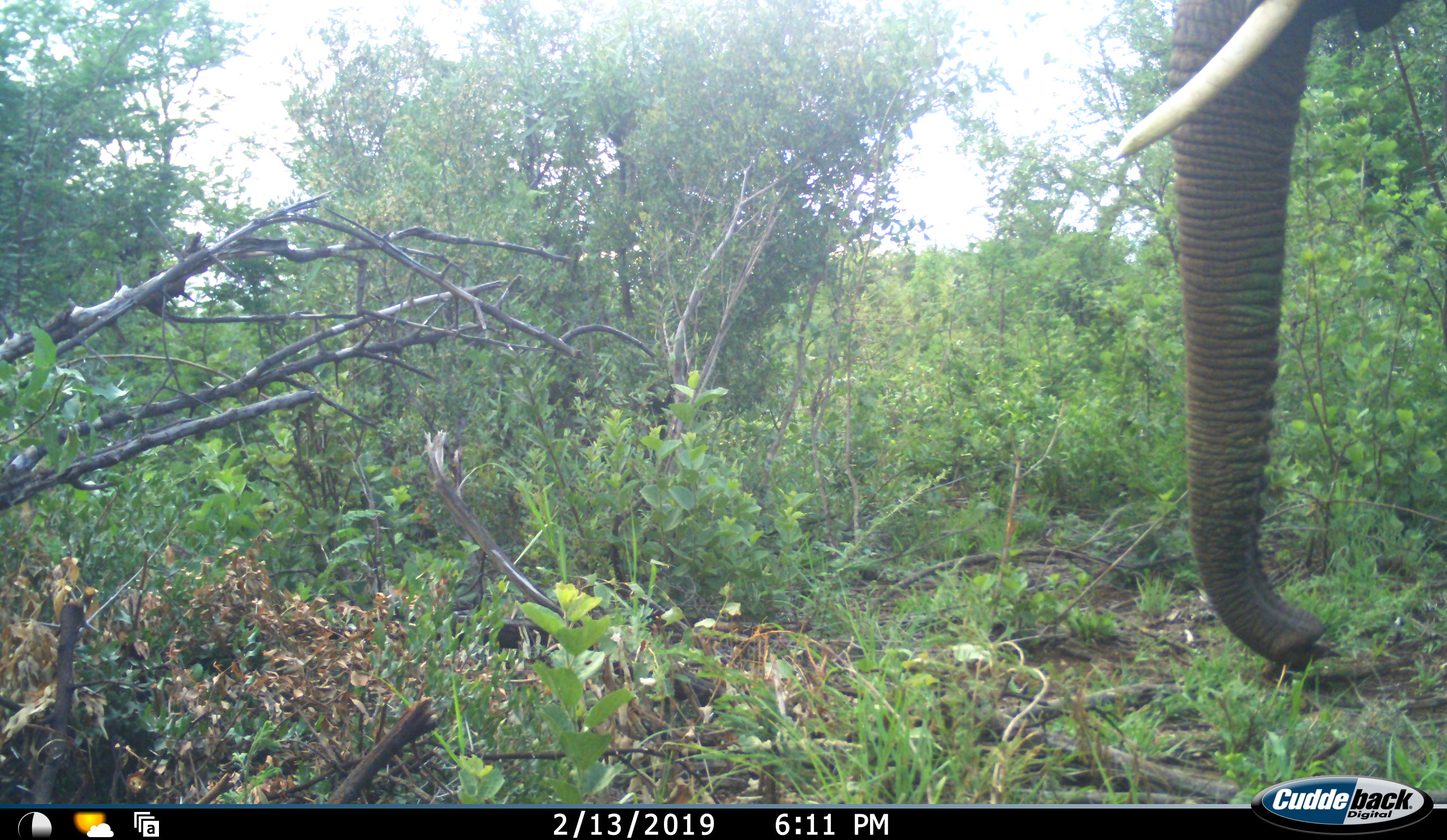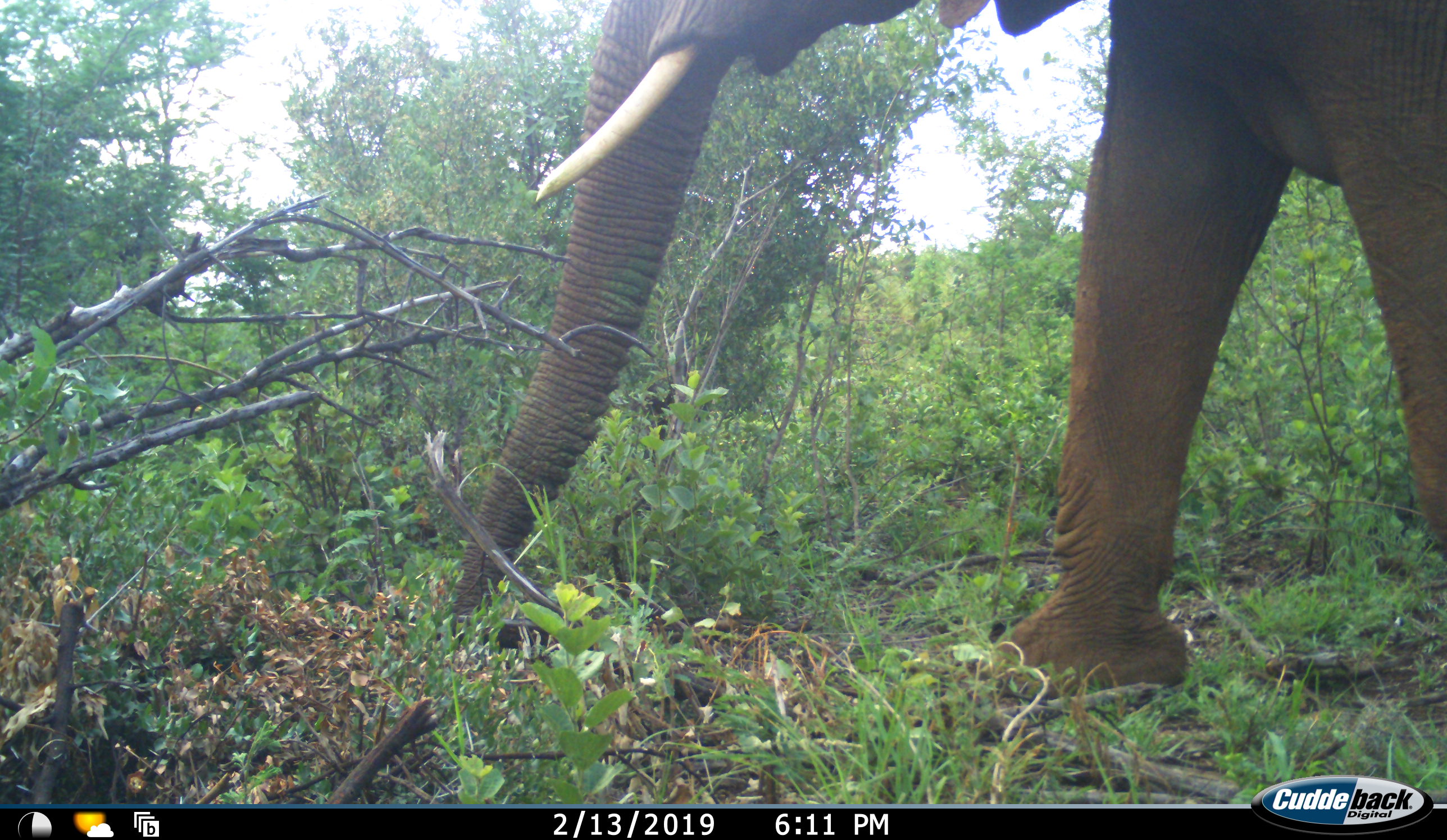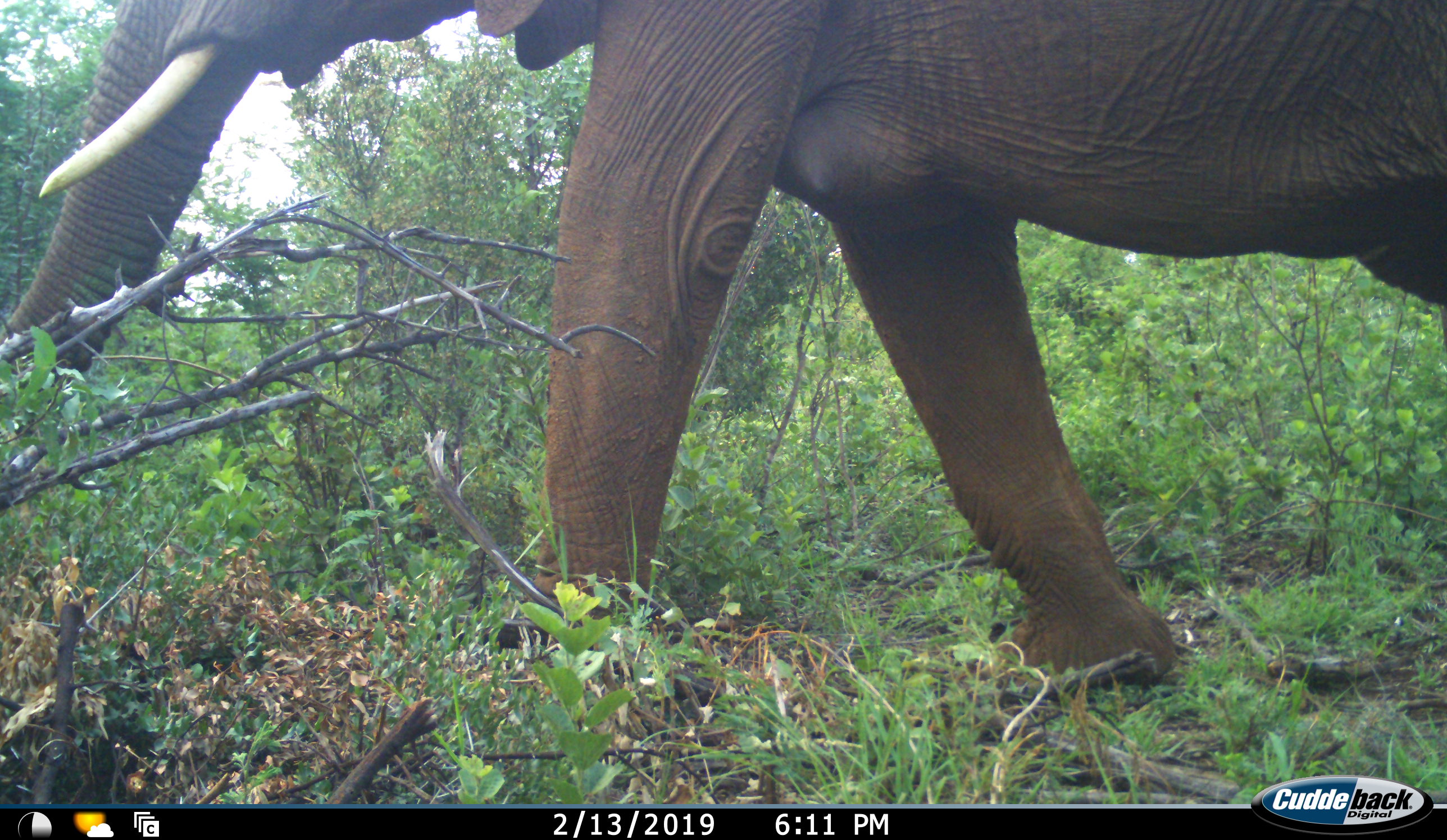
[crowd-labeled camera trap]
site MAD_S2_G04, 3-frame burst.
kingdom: Animalia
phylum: Chordata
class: Mammalia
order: Proboscidea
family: Elephantidae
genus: Loxodonta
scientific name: Loxodonta africana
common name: african bush elephant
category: elephant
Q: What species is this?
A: Elephant (african bush elephant) (Loxodonta africana).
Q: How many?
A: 1.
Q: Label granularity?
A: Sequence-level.